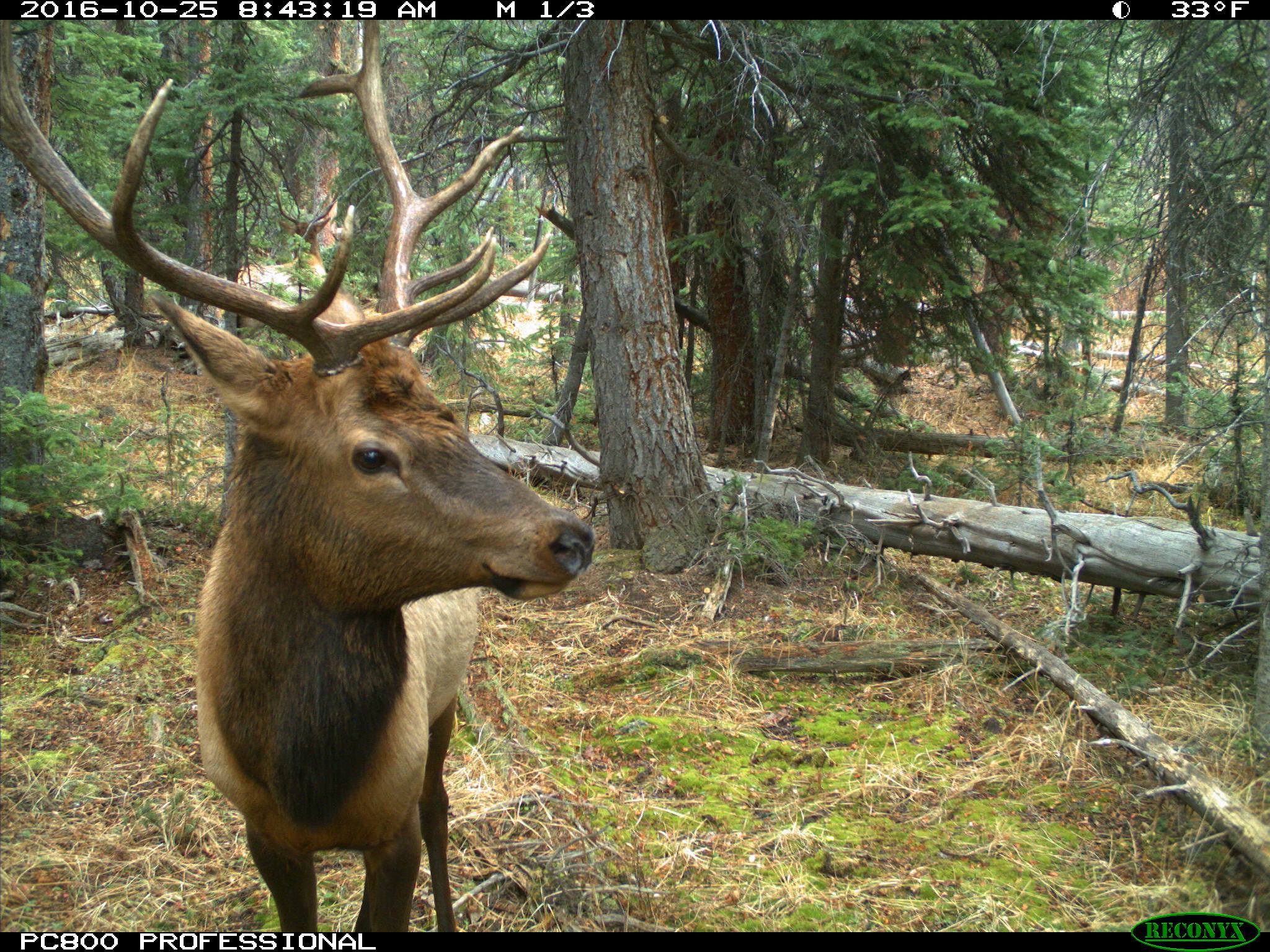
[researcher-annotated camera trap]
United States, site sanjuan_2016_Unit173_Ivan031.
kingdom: Animalia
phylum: Chordata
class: Mammalia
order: Artiodactyla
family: Cervidae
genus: Cervus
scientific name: Cervus elaphus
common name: red deer